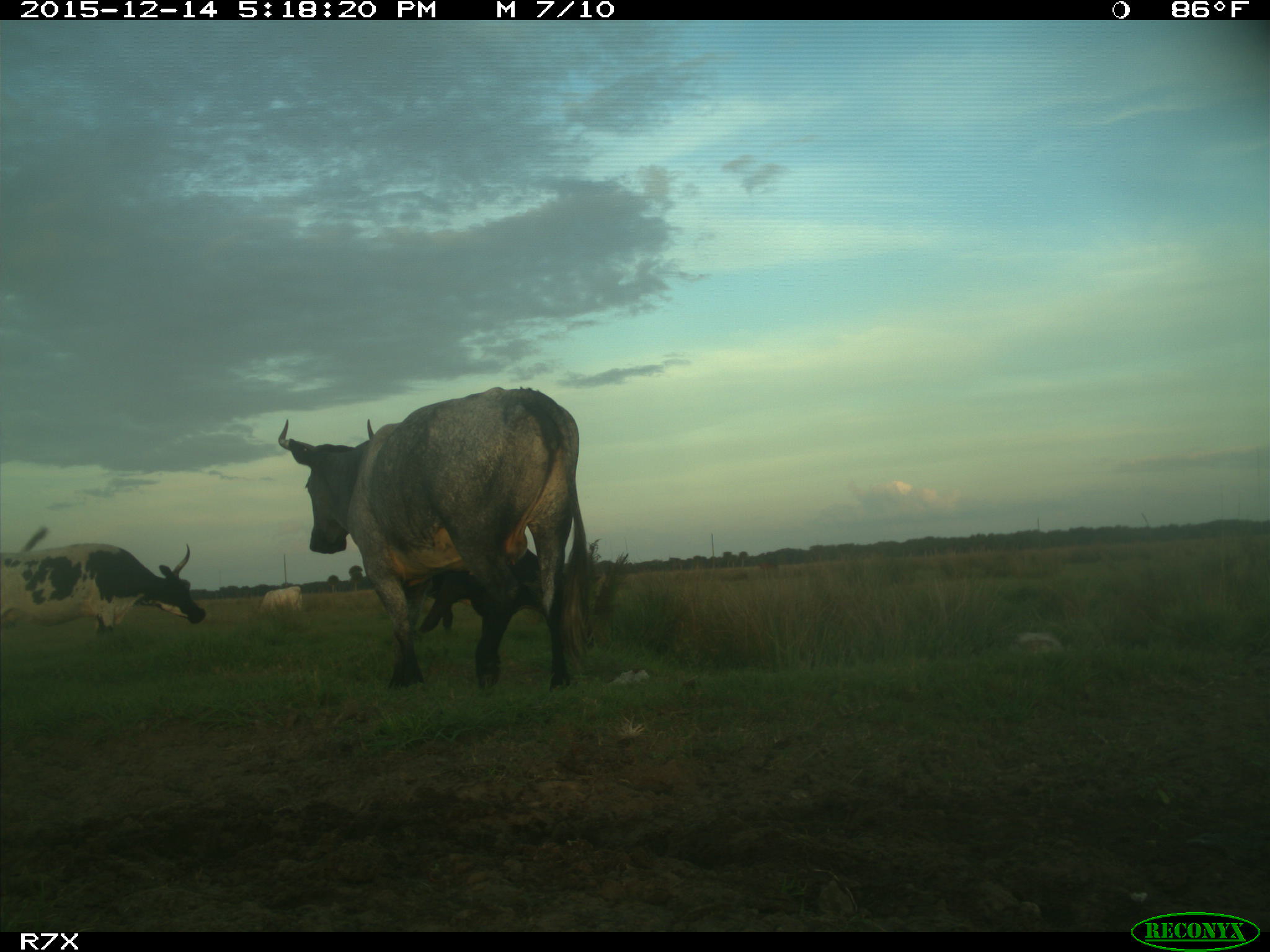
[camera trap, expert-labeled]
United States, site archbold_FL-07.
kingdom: Animalia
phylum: Chordata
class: Mammalia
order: Artiodactyla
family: Bovidae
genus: Bos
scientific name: Bos taurus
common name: domestic cow